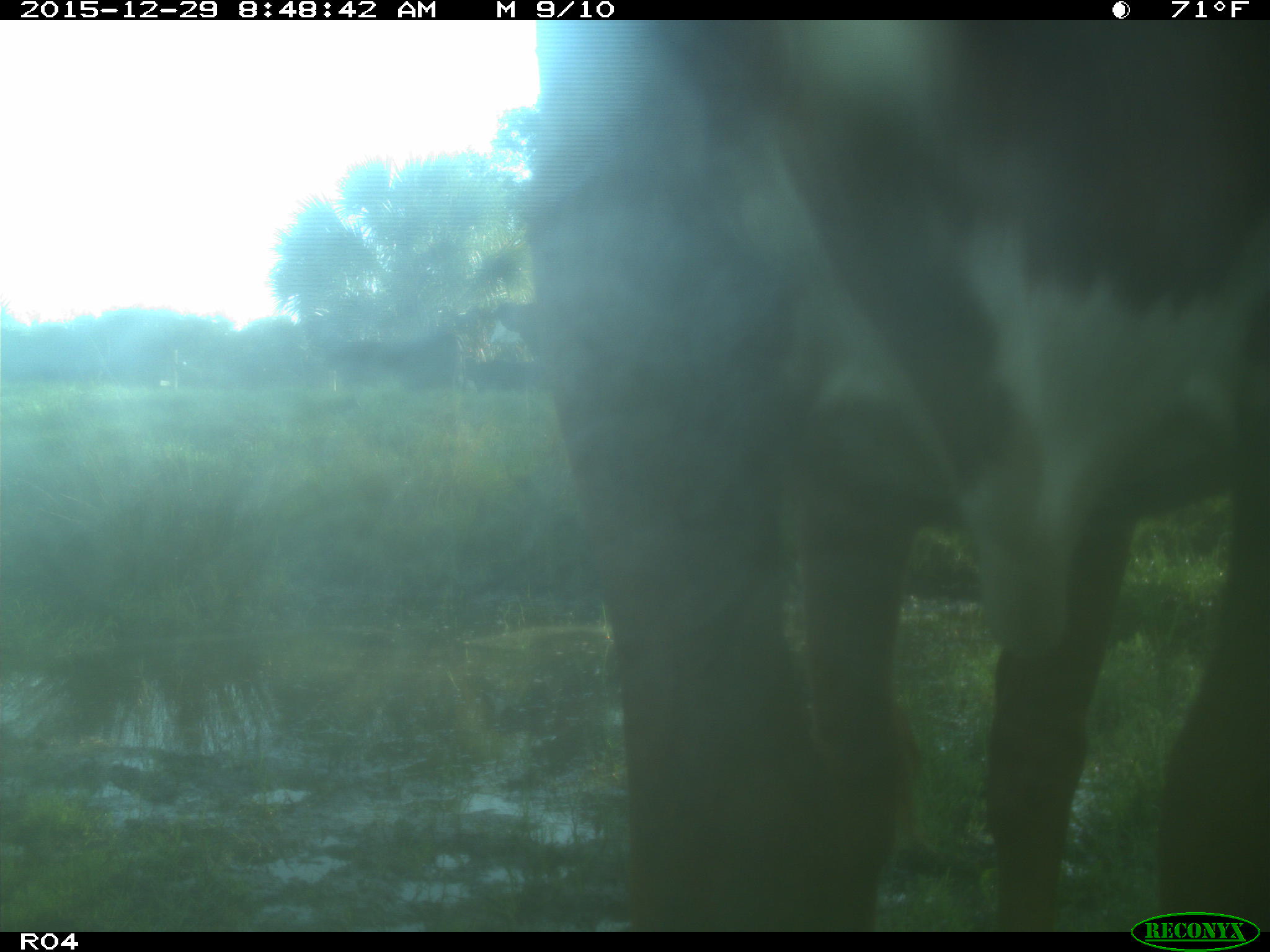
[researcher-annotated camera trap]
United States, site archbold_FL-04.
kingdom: Animalia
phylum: Chordata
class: Mammalia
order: Artiodactyla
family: Bovidae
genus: Bos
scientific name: Bos taurus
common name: domestic cow